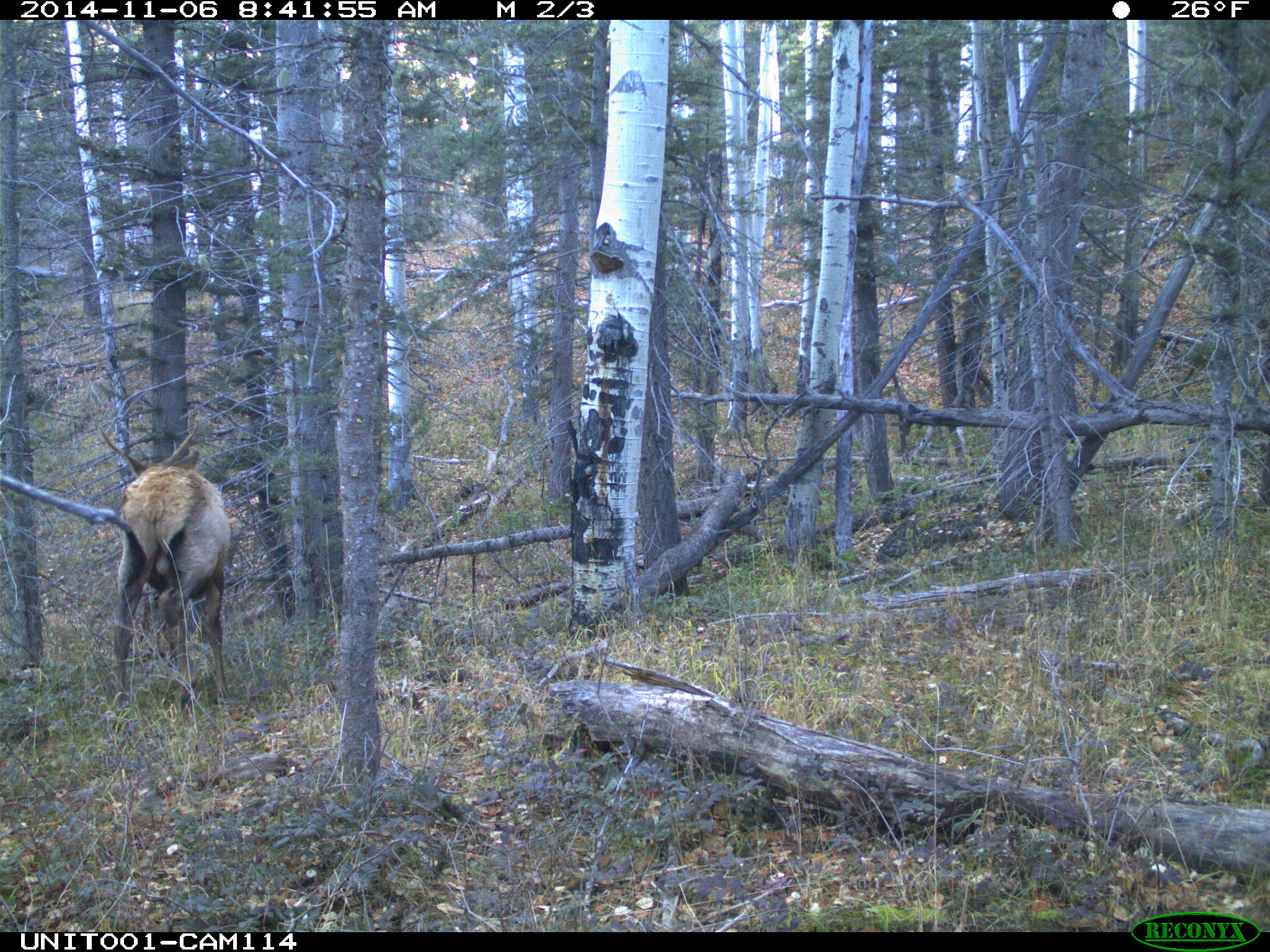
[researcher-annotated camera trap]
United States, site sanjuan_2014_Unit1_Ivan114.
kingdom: Animalia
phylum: Chordata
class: Mammalia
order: Artiodactyla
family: Cervidae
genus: Cervus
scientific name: Cervus elaphus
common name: red deer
Cervus elaphus (red deer).